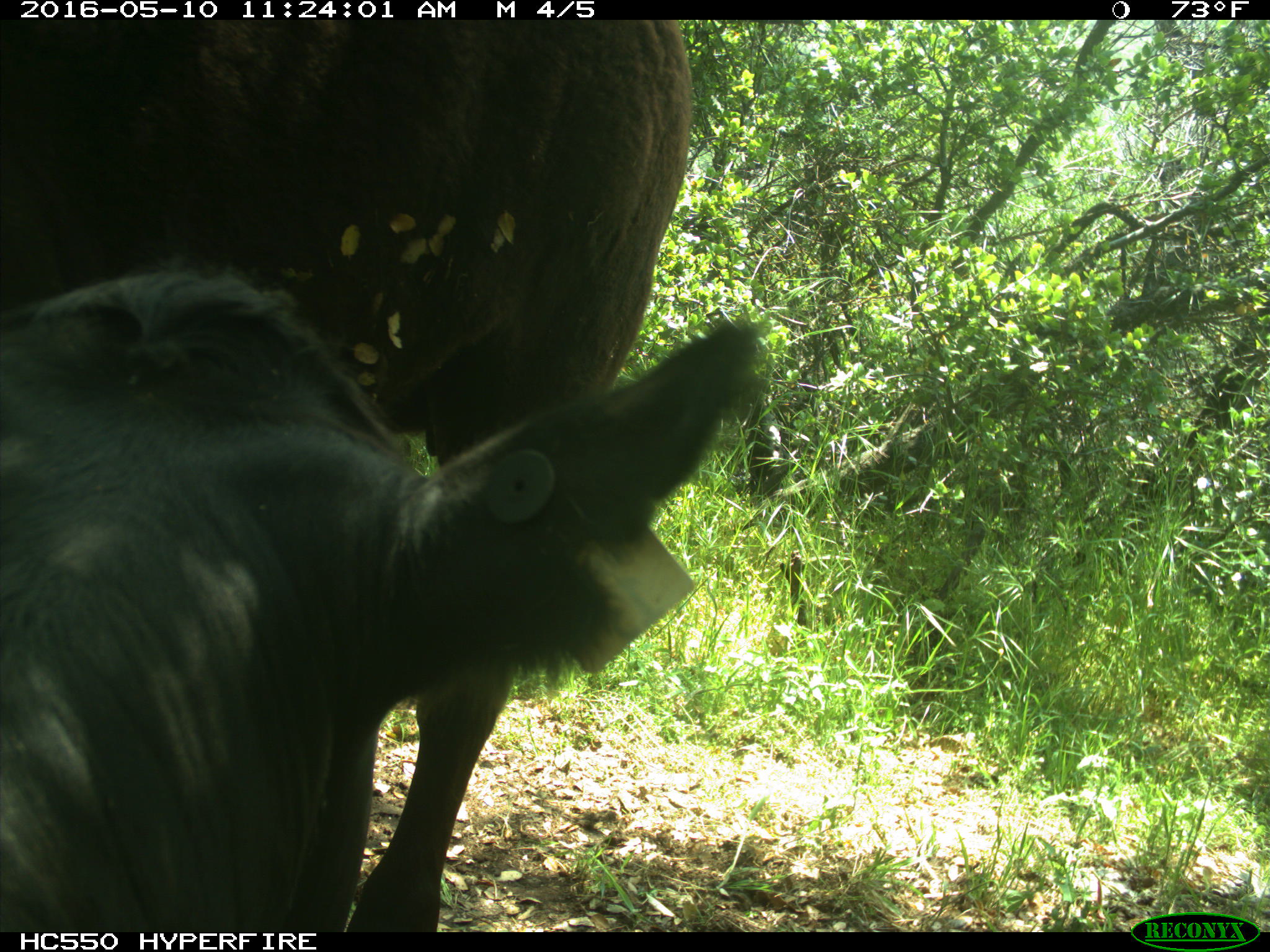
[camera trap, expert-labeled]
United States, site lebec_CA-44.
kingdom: Animalia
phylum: Chordata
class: Mammalia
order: Artiodactyla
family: Bovidae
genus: Bos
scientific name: Bos taurus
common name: domestic cow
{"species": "Bos taurus (domestic cow)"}